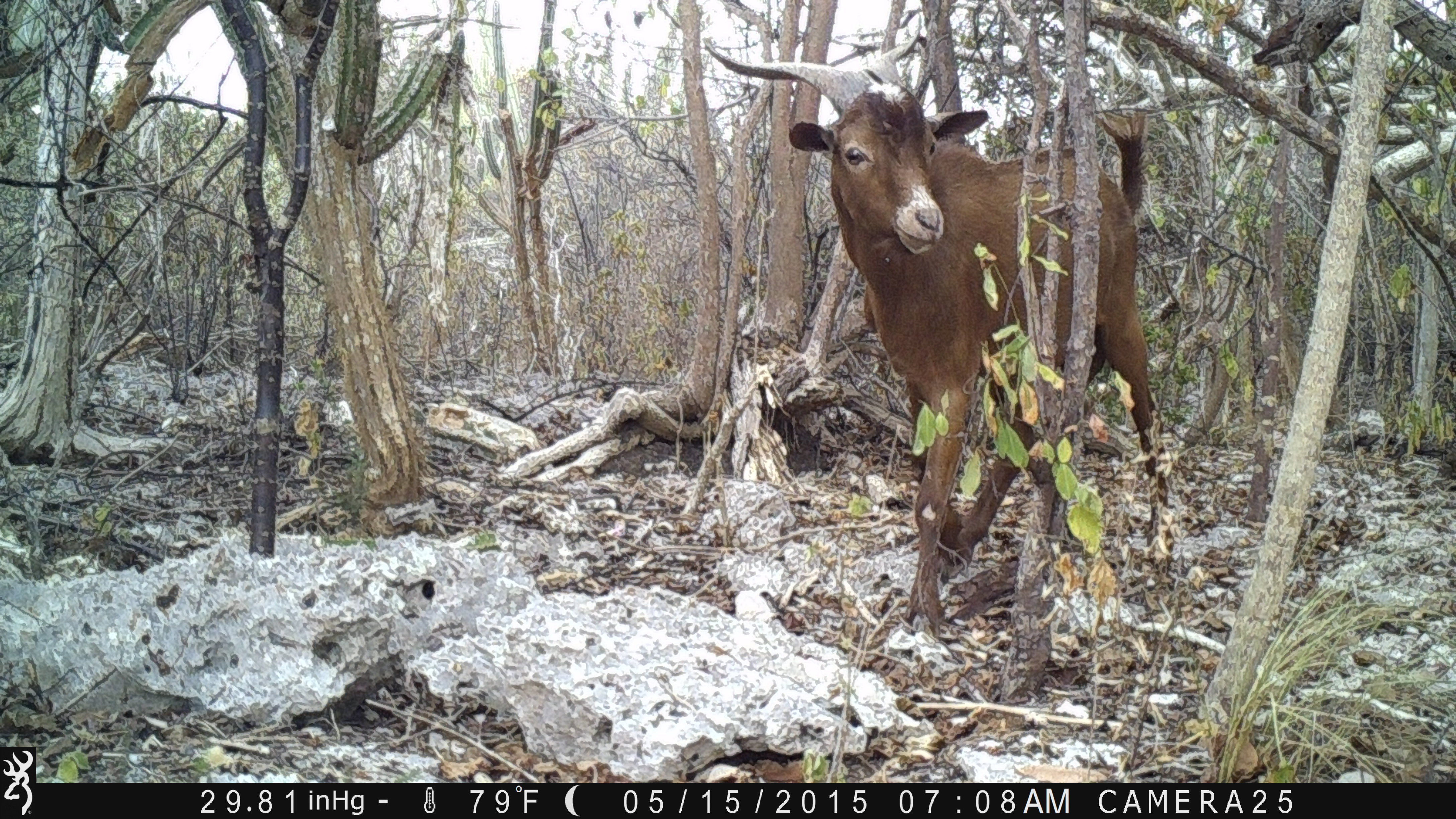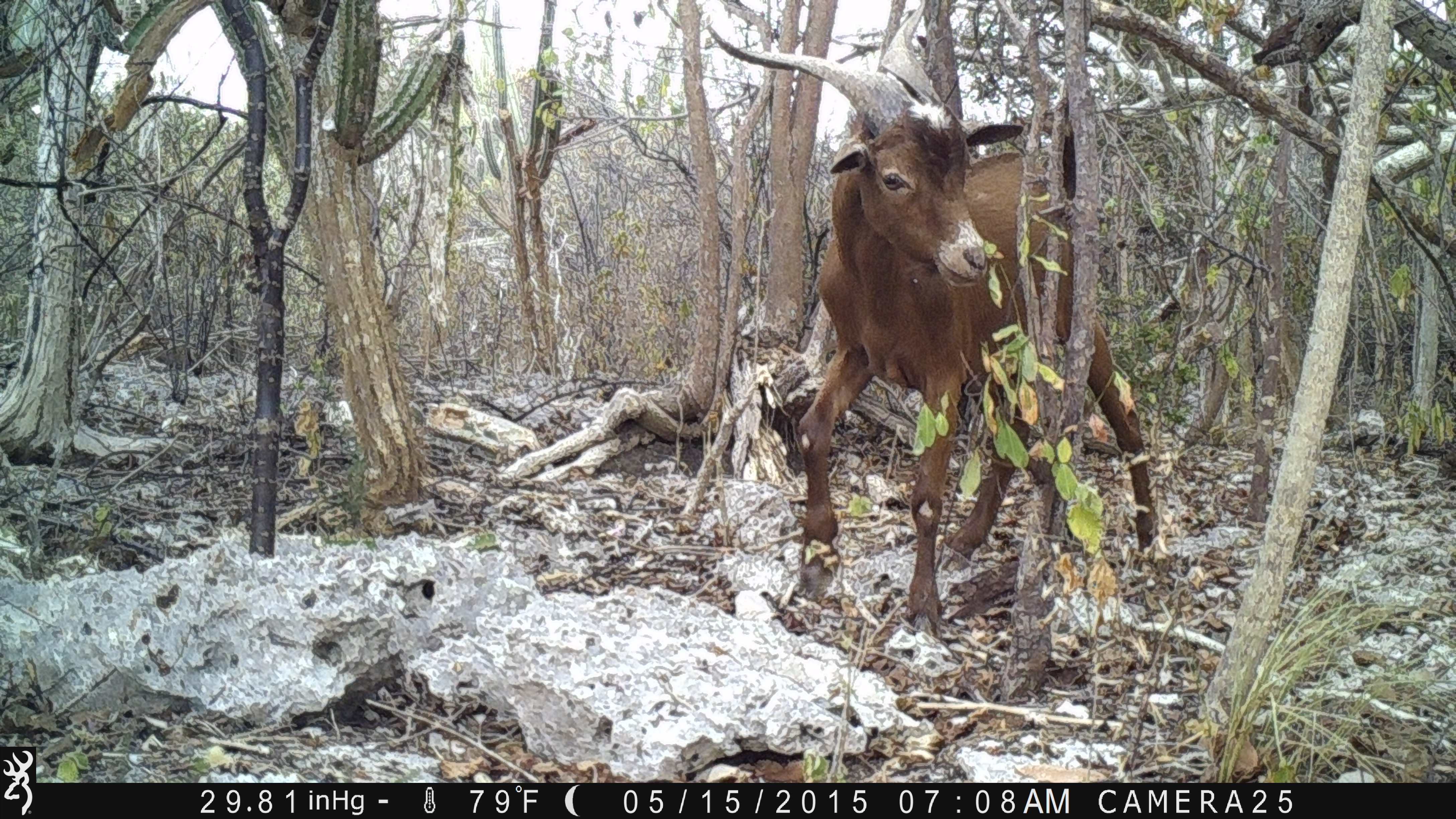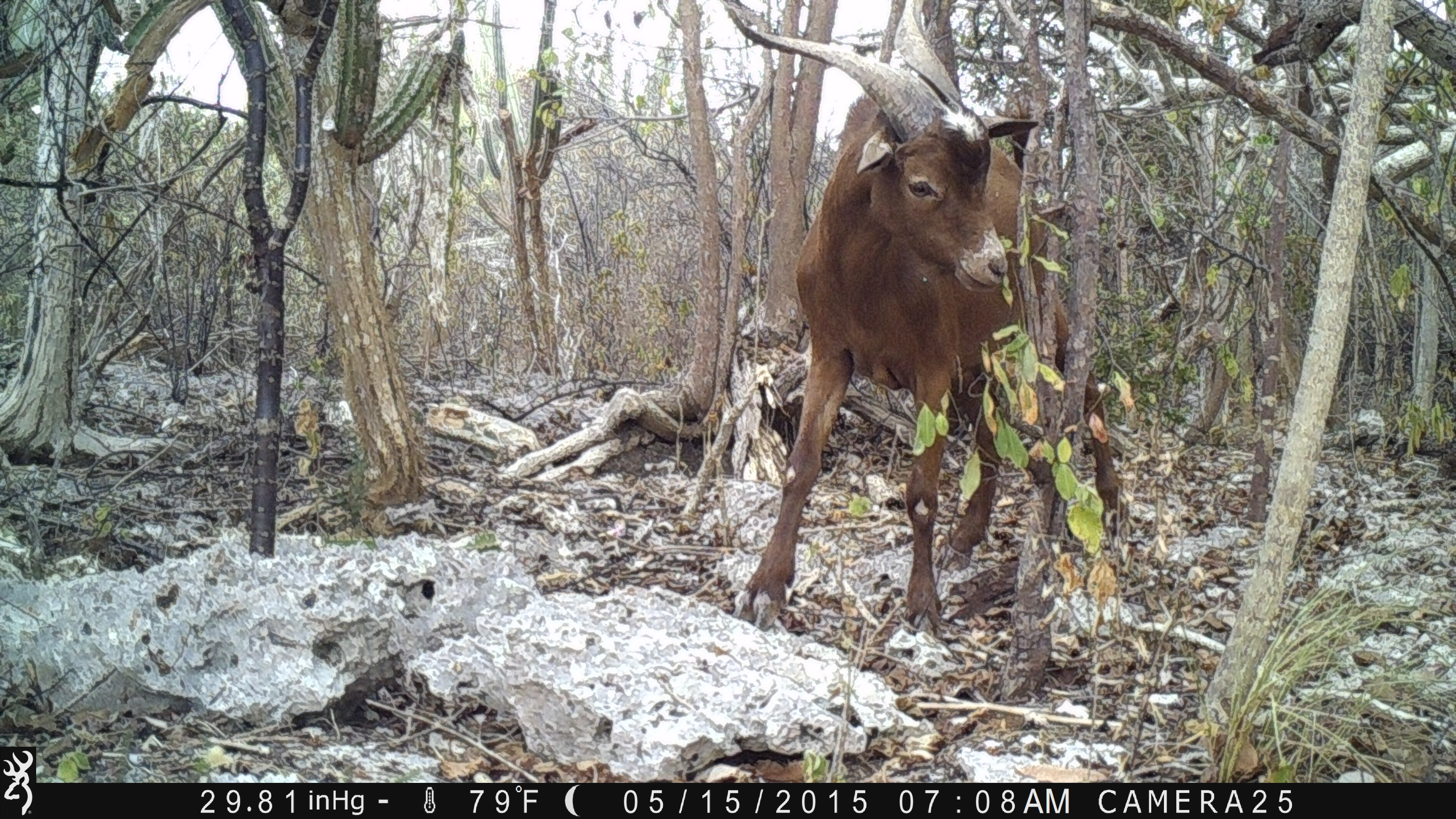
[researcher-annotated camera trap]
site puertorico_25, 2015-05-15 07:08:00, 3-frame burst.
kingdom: Animalia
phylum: Chordata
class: Mammalia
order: Artiodactyla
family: Bovidae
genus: Capra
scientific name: Capra hircus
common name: goat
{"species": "goat (Capra hircus)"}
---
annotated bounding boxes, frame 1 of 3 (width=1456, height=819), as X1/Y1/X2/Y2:
goat: 704/39/1167/590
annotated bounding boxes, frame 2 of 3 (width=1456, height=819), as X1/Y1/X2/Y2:
goat: 692/0/1155/627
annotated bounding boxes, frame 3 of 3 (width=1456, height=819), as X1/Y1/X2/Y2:
goat: 730/15/1073/634